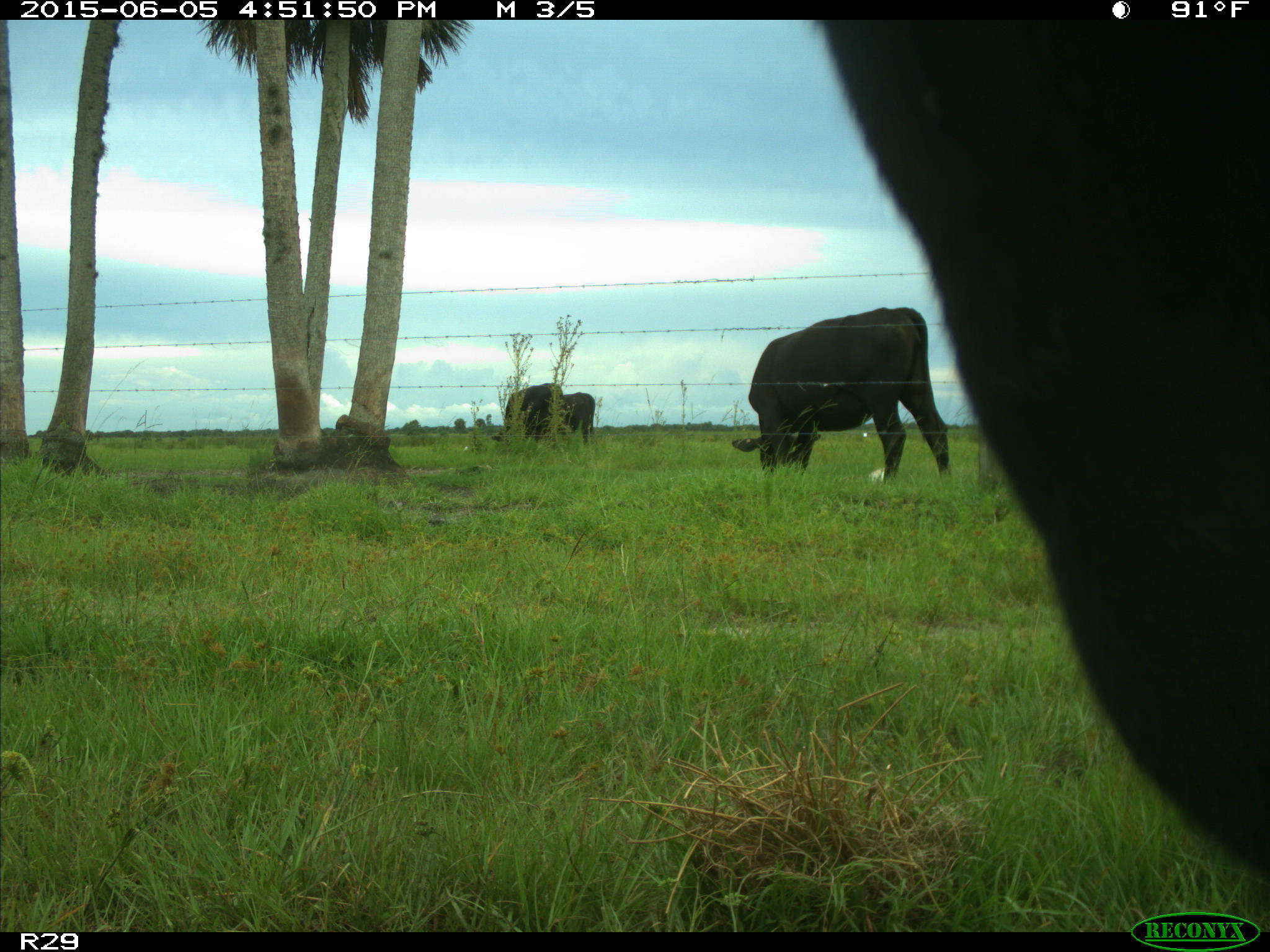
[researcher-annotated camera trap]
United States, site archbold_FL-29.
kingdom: Animalia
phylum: Chordata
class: Mammalia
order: Artiodactyla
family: Bovidae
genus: Bos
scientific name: Bos taurus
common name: domestic cow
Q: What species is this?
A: Bos taurus (domestic cow).